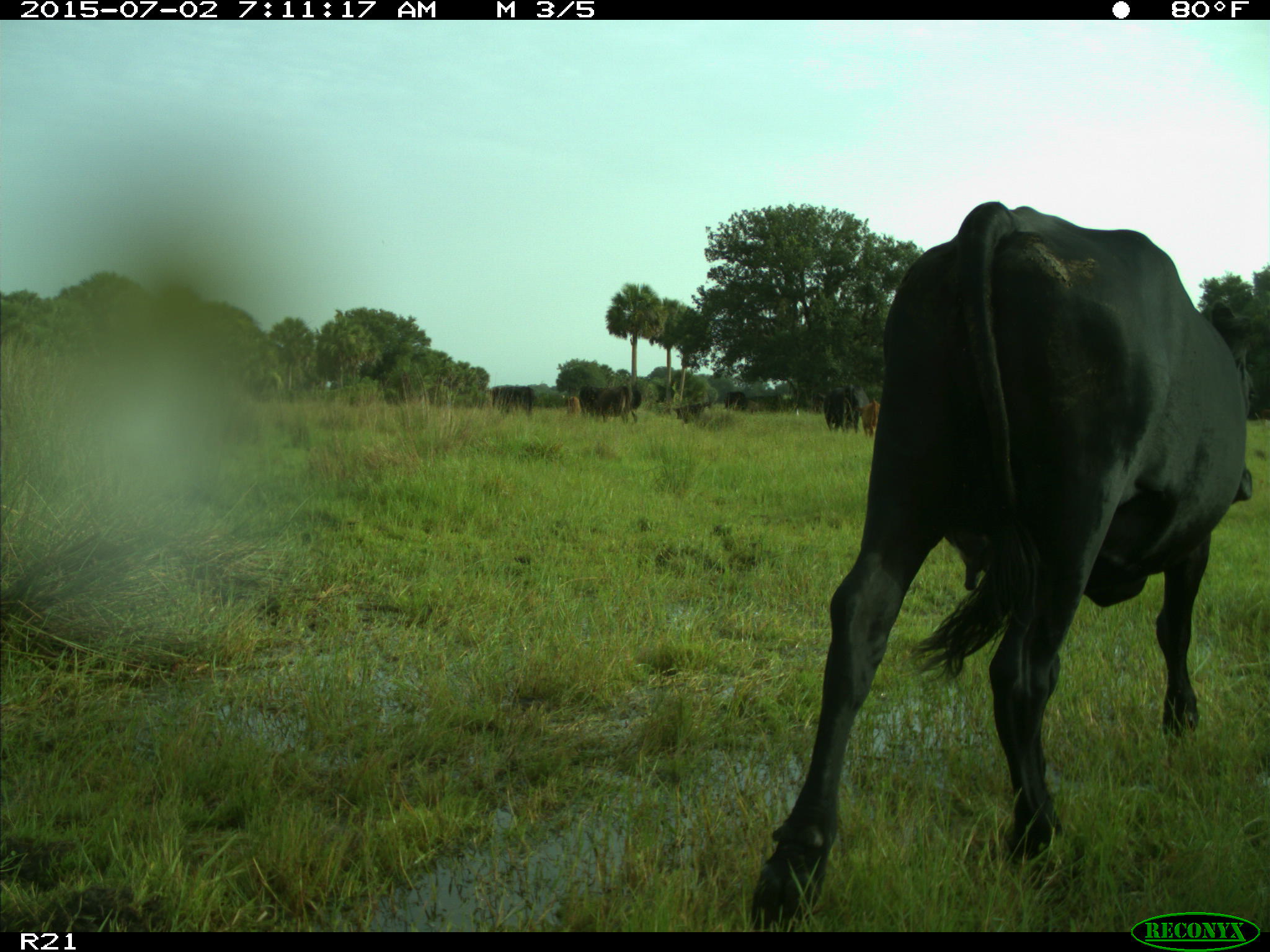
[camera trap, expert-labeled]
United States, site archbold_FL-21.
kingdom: Animalia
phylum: Chordata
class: Mammalia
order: Artiodactyla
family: Bovidae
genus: Bos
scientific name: Bos taurus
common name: domestic cow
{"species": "Bos taurus (domestic cow)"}